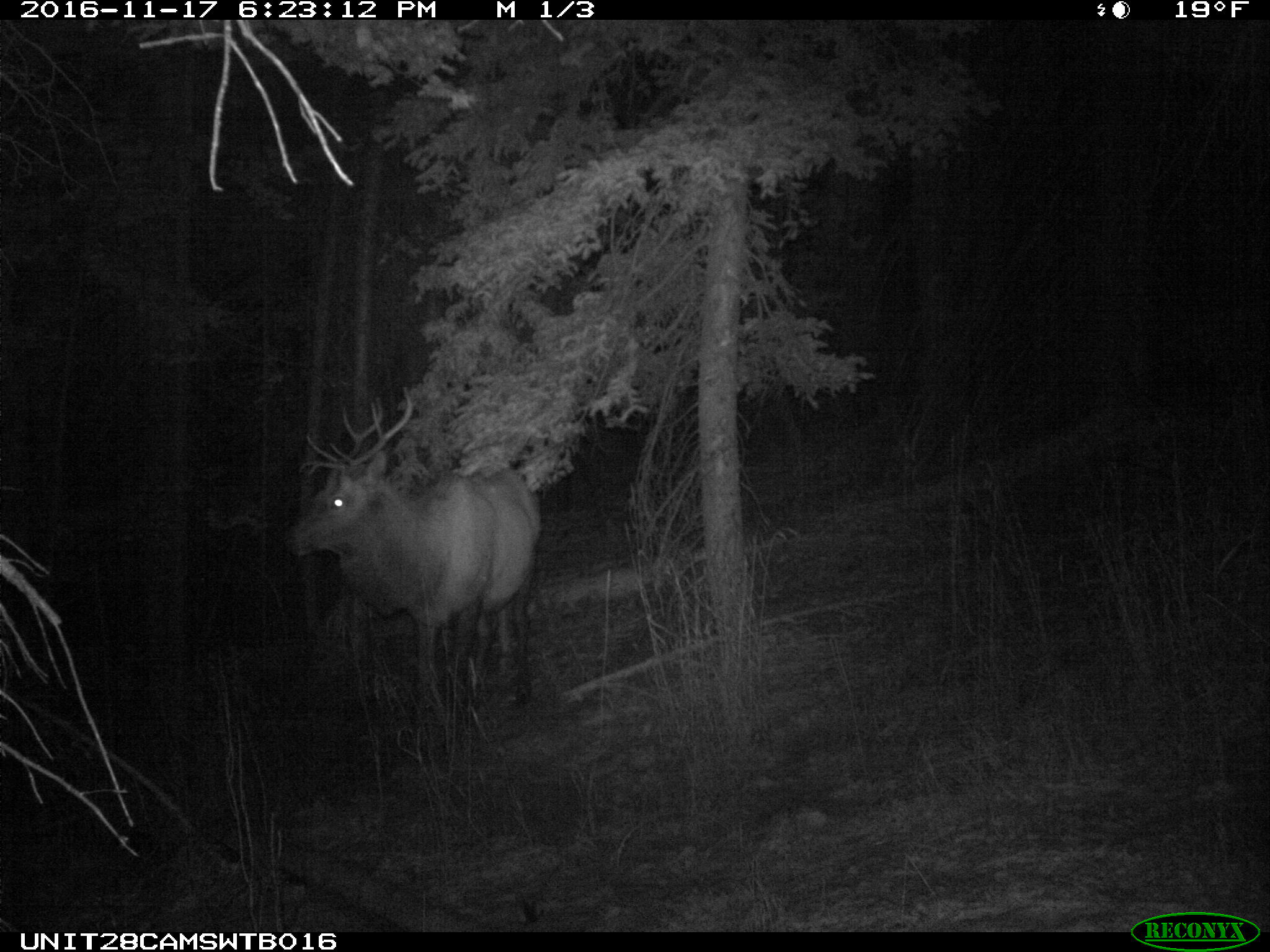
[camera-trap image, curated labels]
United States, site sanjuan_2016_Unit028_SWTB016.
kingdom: Animalia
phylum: Chordata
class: Mammalia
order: Artiodactyla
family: Cervidae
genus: Cervus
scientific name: Cervus elaphus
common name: red deer